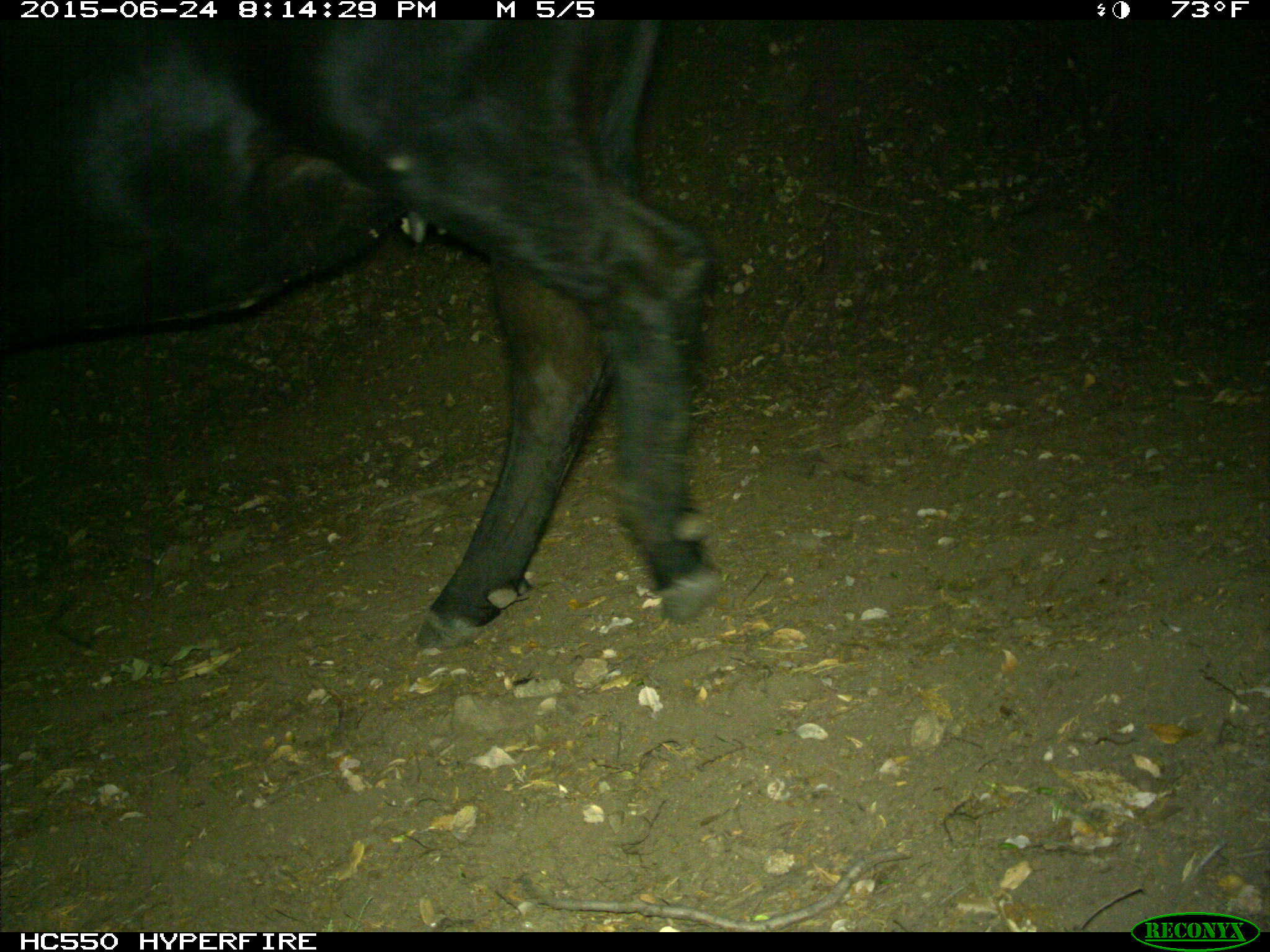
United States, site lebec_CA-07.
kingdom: Animalia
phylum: Chordata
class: Mammalia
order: Artiodactyla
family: Bovidae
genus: Bos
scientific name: Bos taurus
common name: domestic cow